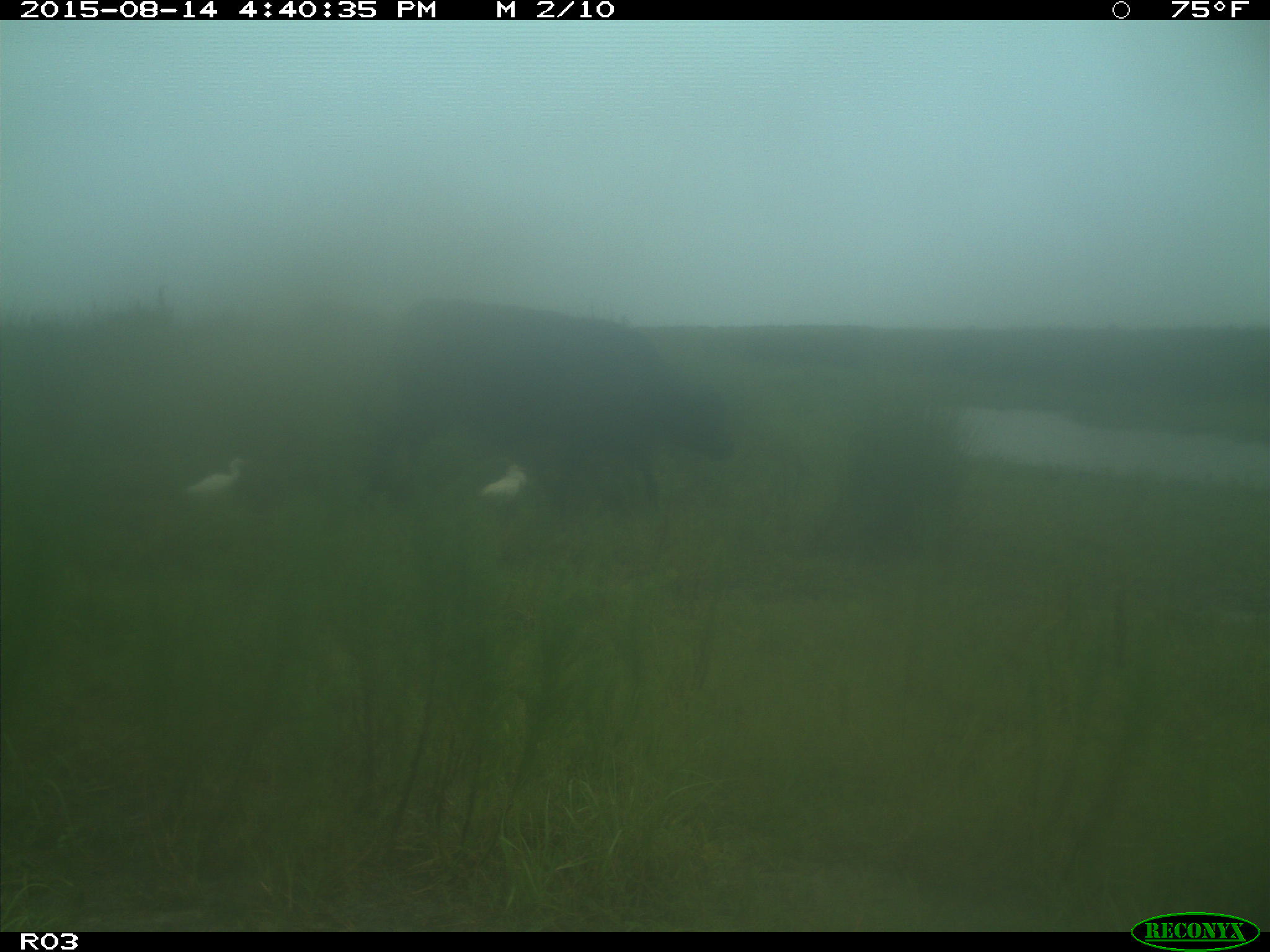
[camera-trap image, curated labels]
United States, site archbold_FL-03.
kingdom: Animalia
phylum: Chordata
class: Mammalia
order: Artiodactyla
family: Bovidae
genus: Bos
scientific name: Bos taurus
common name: domestic cow